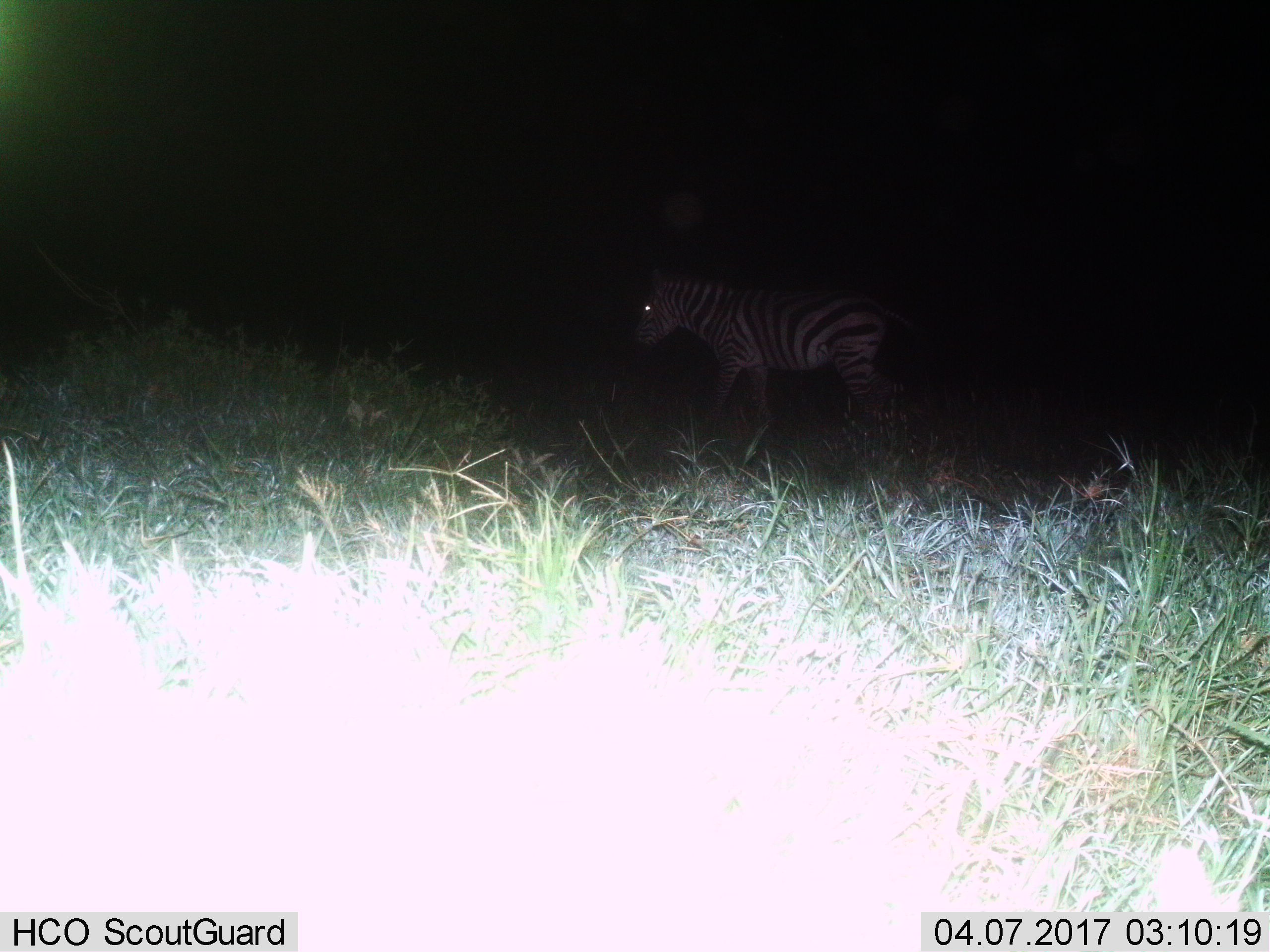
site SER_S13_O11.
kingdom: Animalia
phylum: Chordata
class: Mammalia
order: Perissodactyla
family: Equidae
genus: Equus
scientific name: Equus quagga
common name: plains zebra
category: zebraplains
Zebraplains (plains zebra) (Equus quagga), count 1. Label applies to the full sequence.